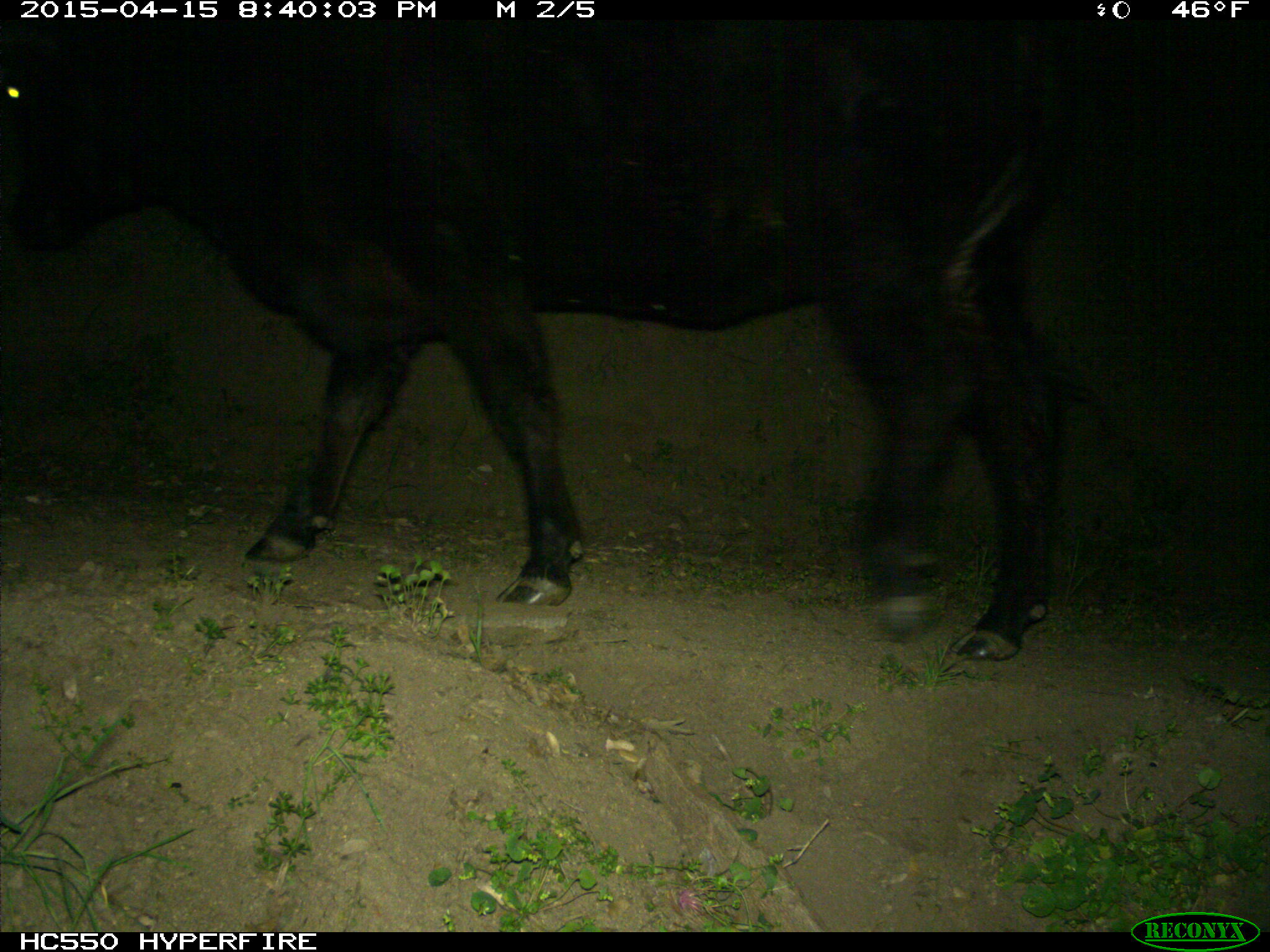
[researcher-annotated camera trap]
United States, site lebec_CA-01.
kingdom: Animalia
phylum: Chordata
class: Mammalia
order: Artiodactyla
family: Bovidae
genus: Bos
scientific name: Bos taurus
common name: domestic cow